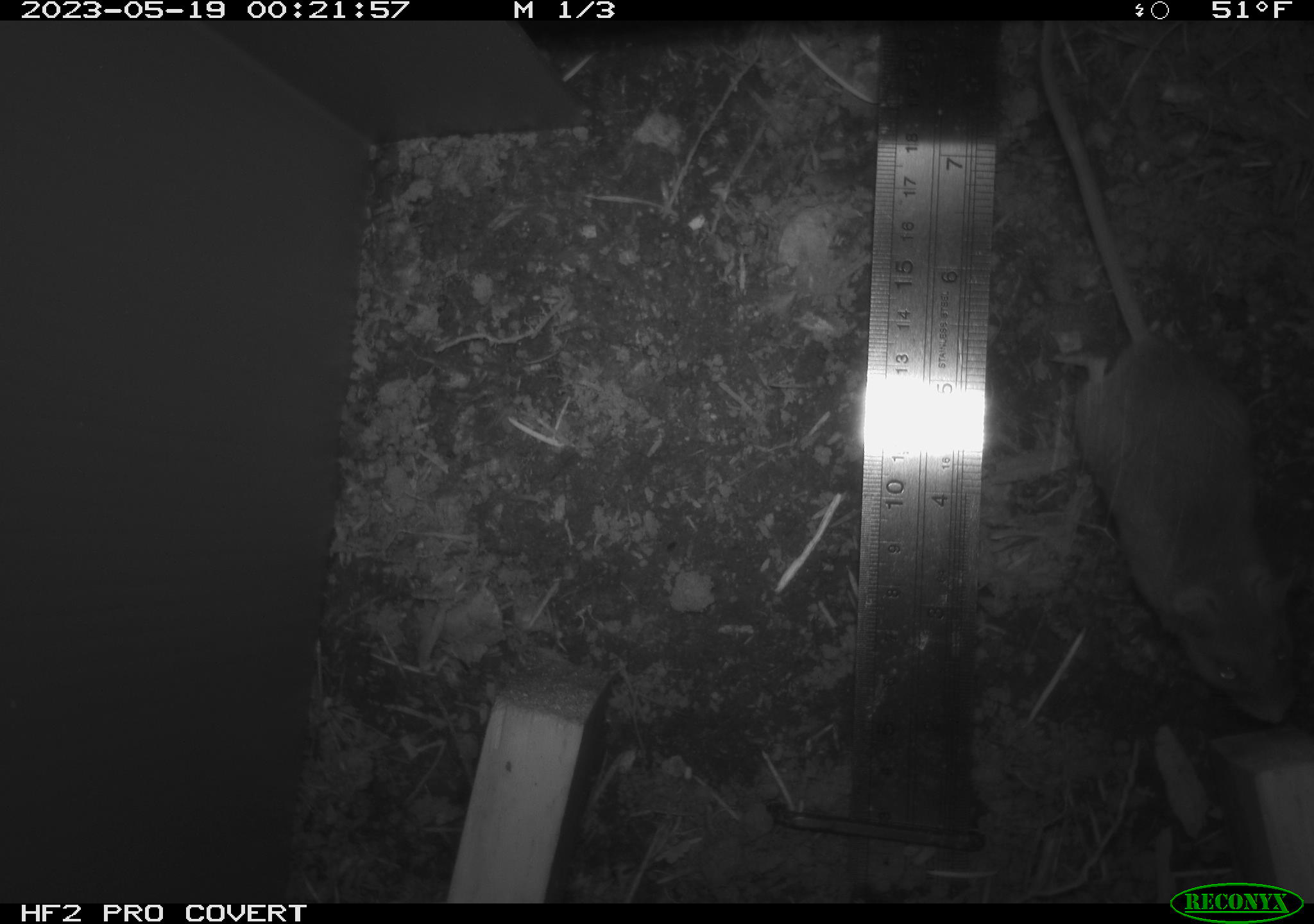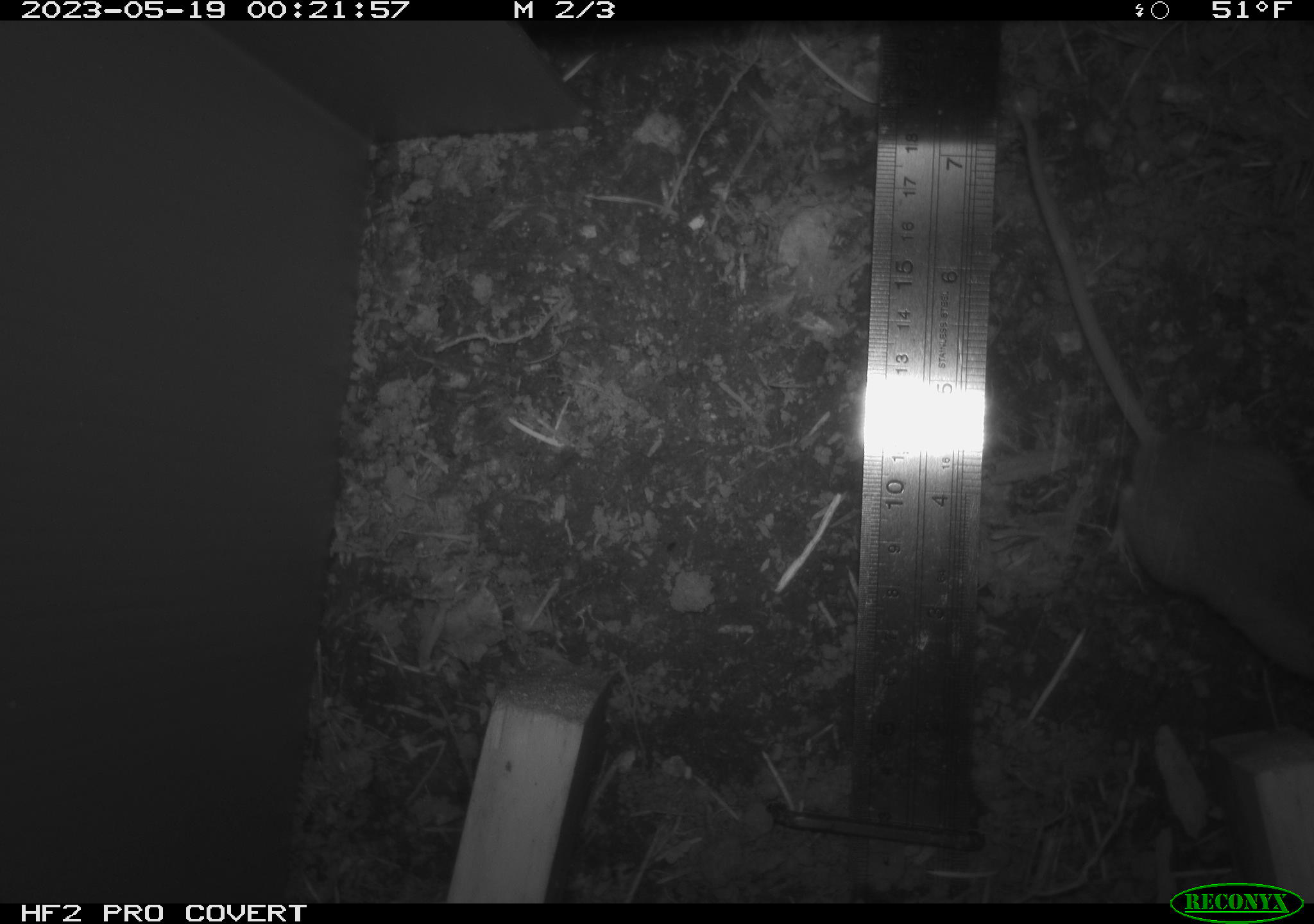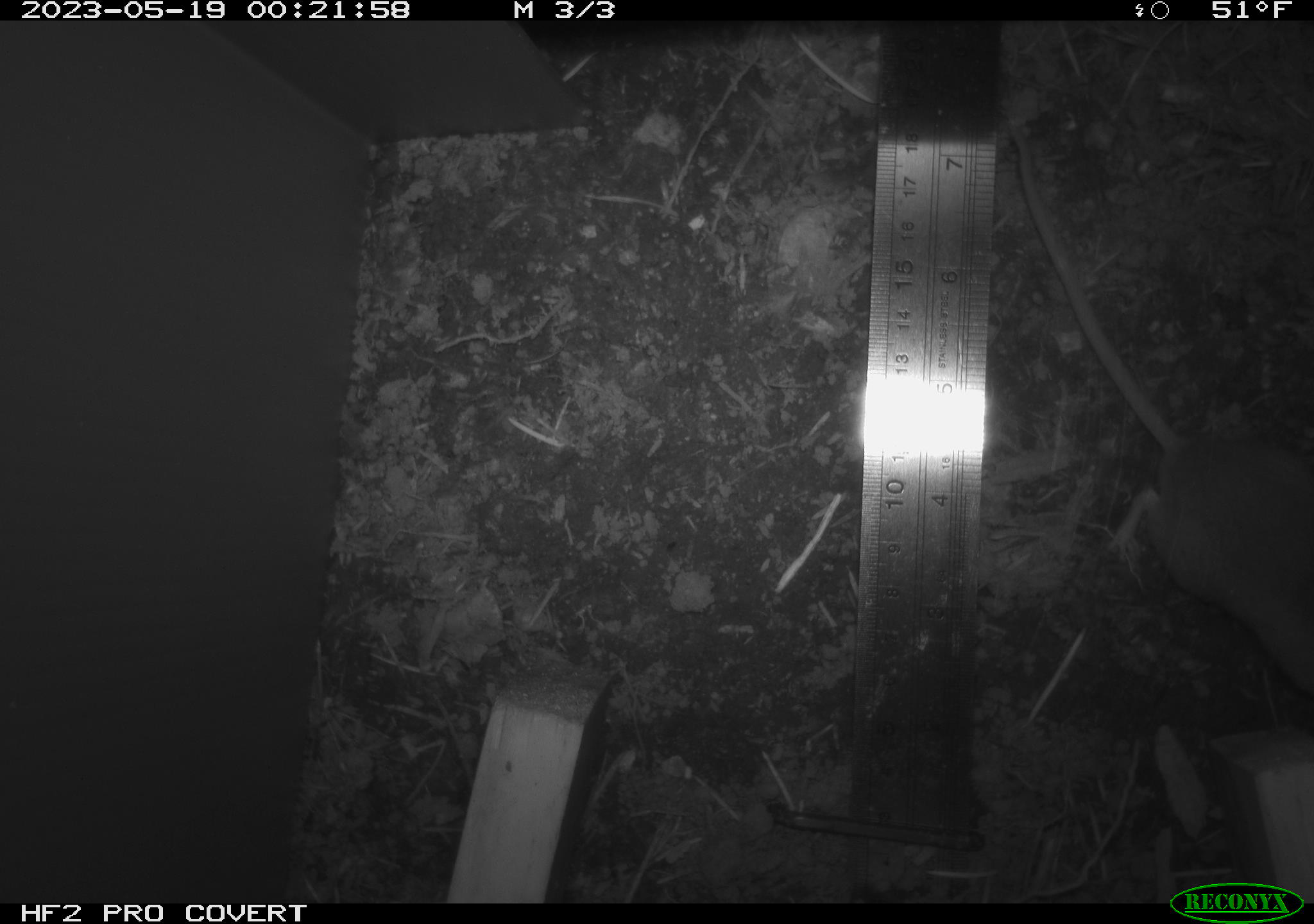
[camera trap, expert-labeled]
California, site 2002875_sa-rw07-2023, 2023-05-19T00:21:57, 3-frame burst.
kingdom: Animalia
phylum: Chordata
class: Mammalia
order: Rodentia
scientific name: Rodentia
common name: mouse species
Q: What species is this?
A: Mouse species (Rodentia).